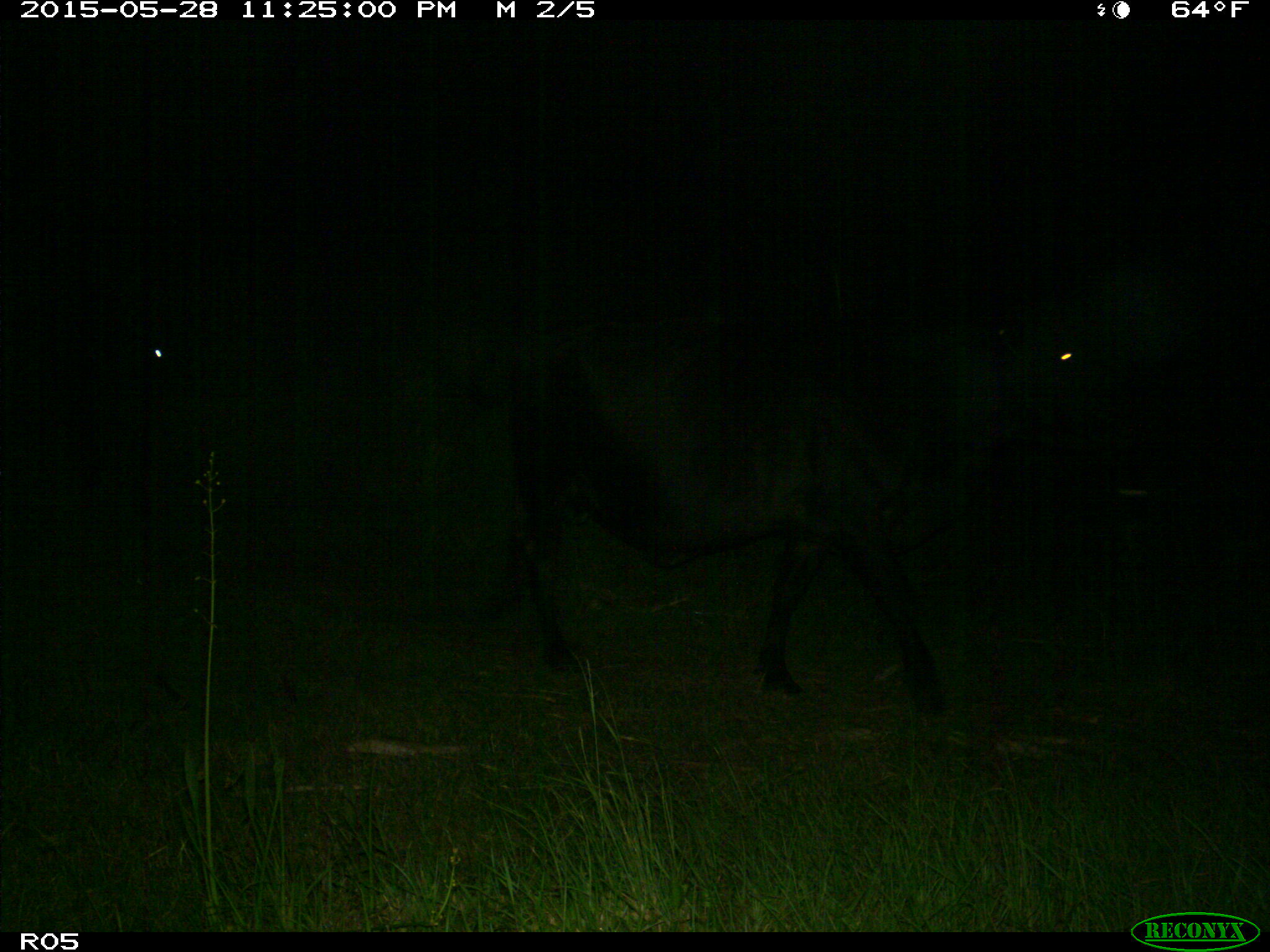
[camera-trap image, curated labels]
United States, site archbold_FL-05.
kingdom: Animalia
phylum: Chordata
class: Mammalia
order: Artiodactyla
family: Bovidae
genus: Bos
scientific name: Bos taurus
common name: domestic cow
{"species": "Bos taurus (domestic cow)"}